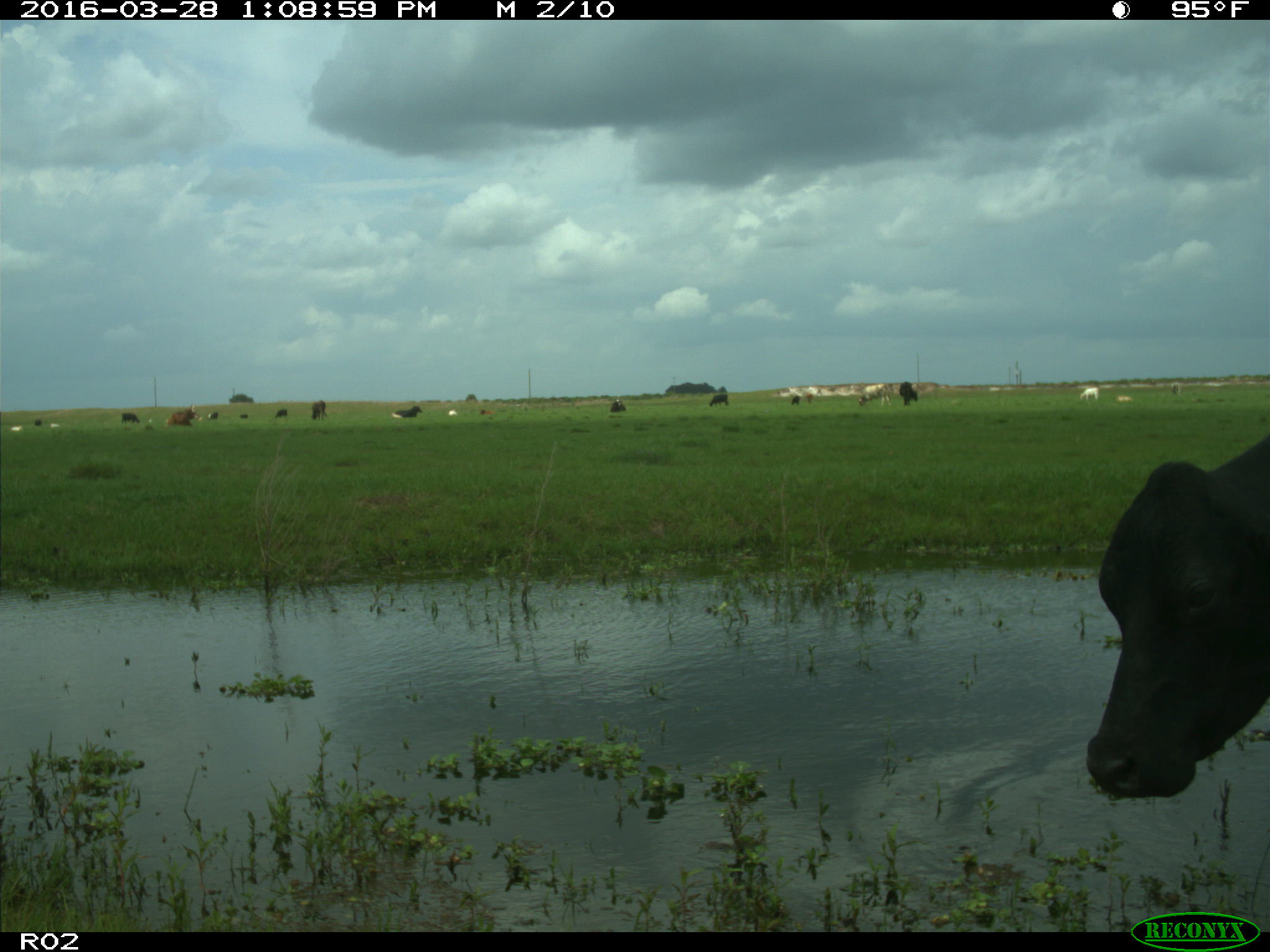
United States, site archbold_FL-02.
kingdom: Animalia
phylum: Chordata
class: Mammalia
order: Artiodactyla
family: Bovidae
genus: Bos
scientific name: Bos taurus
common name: domestic cow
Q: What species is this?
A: Bos taurus (domestic cow).